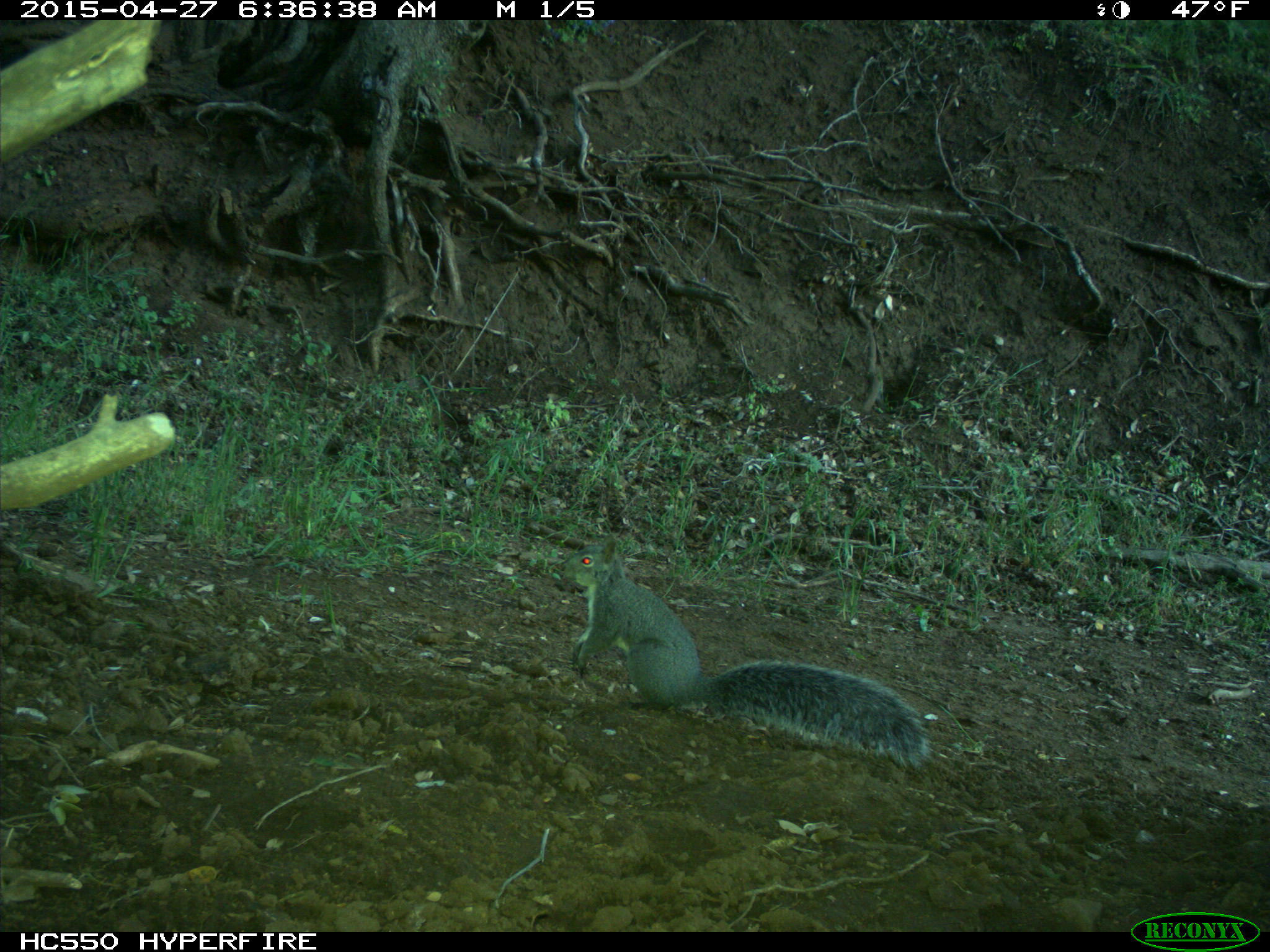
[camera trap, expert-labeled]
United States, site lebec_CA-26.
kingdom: Animalia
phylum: Chordata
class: Mammalia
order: Rodentia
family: Sciuridae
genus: Sciurus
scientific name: Sciurus carolinensis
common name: eastern gray squirrel